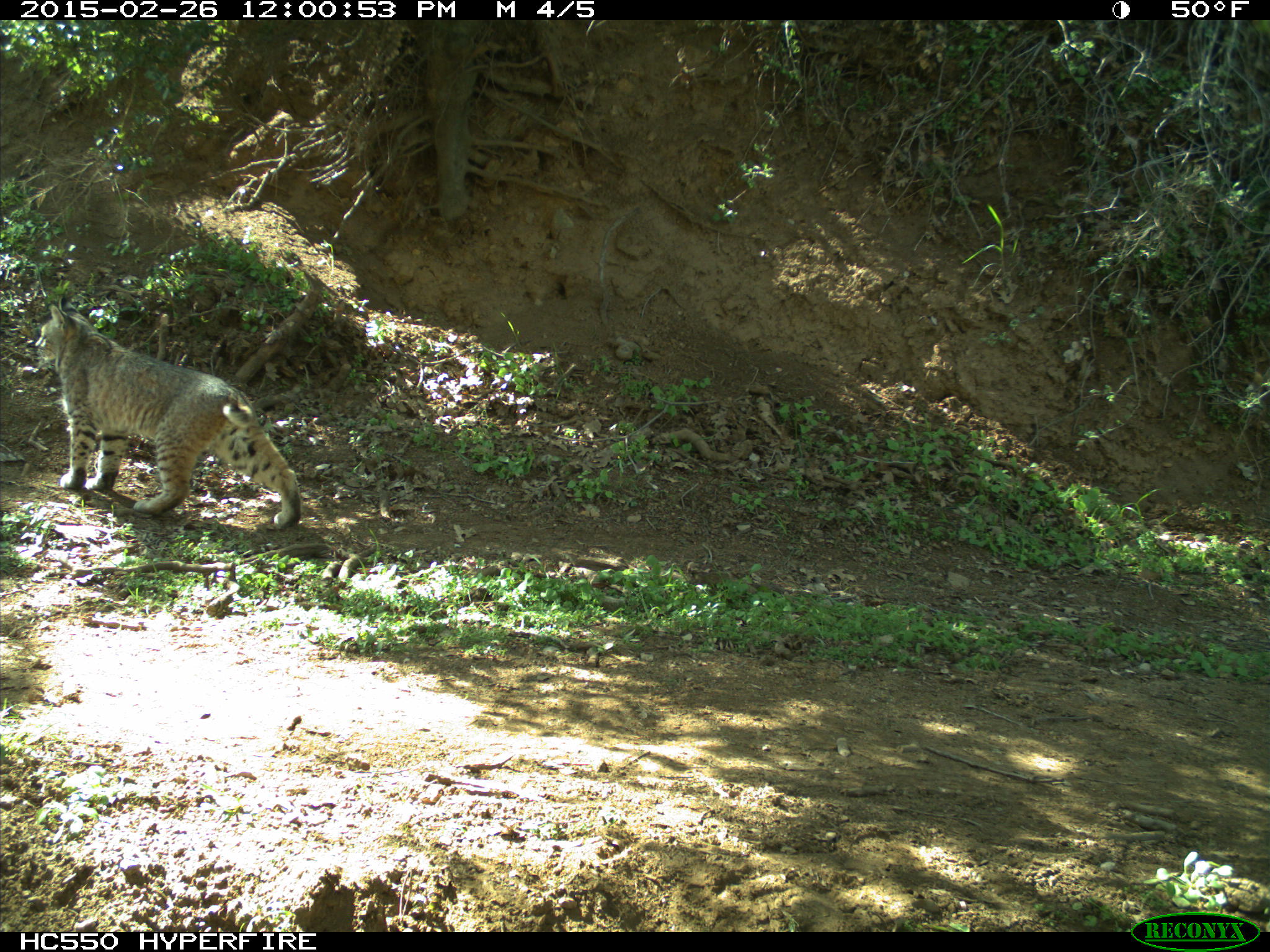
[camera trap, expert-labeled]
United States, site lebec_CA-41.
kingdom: Animalia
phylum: Chordata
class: Mammalia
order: Carnivora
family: Felidae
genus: Lynx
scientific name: Lynx rufus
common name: bobcat